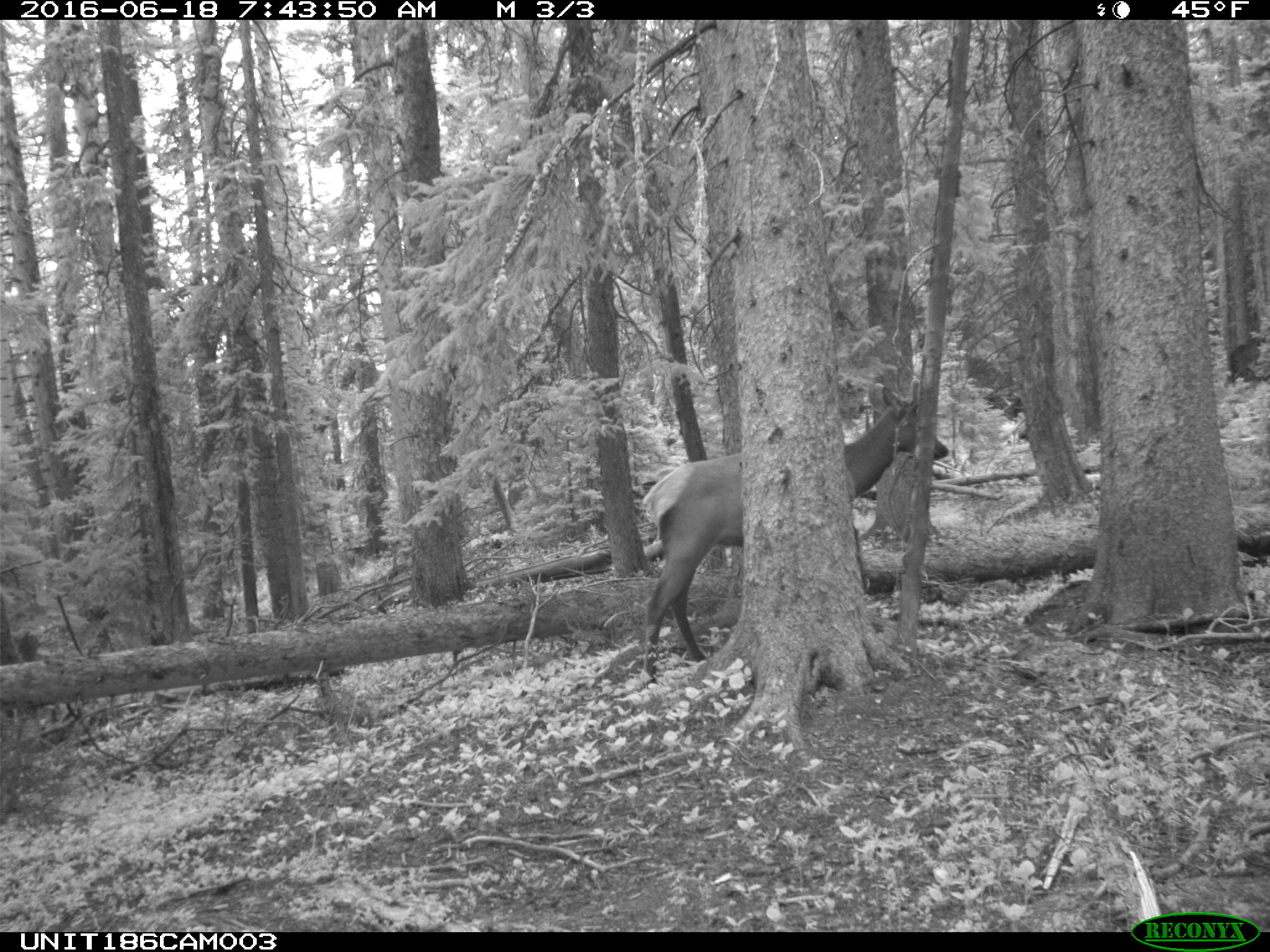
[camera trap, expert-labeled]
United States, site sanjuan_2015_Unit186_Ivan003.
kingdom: Animalia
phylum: Chordata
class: Mammalia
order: Artiodactyla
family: Cervidae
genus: Cervus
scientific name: Cervus elaphus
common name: red deer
Cervus elaphus (red deer).